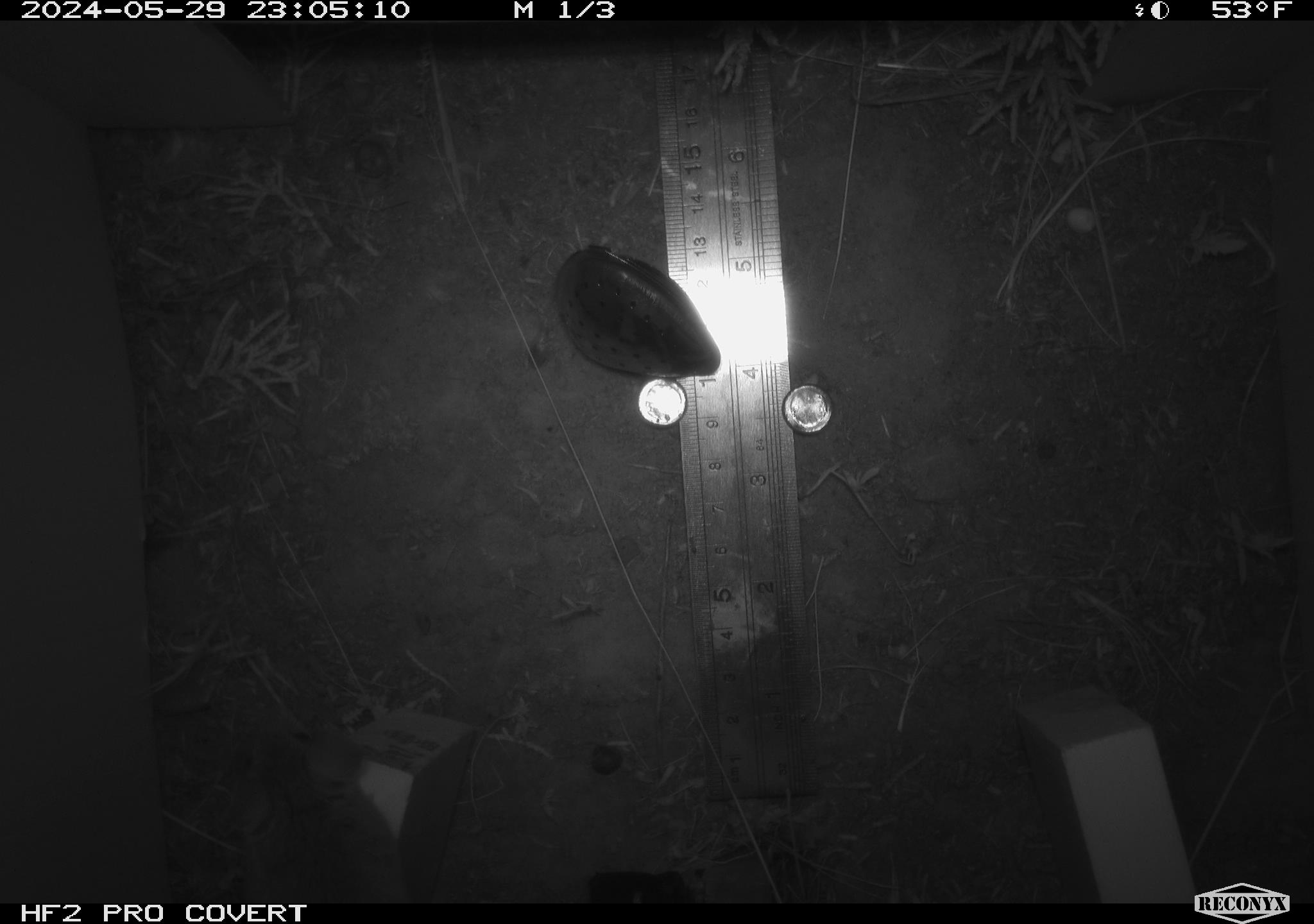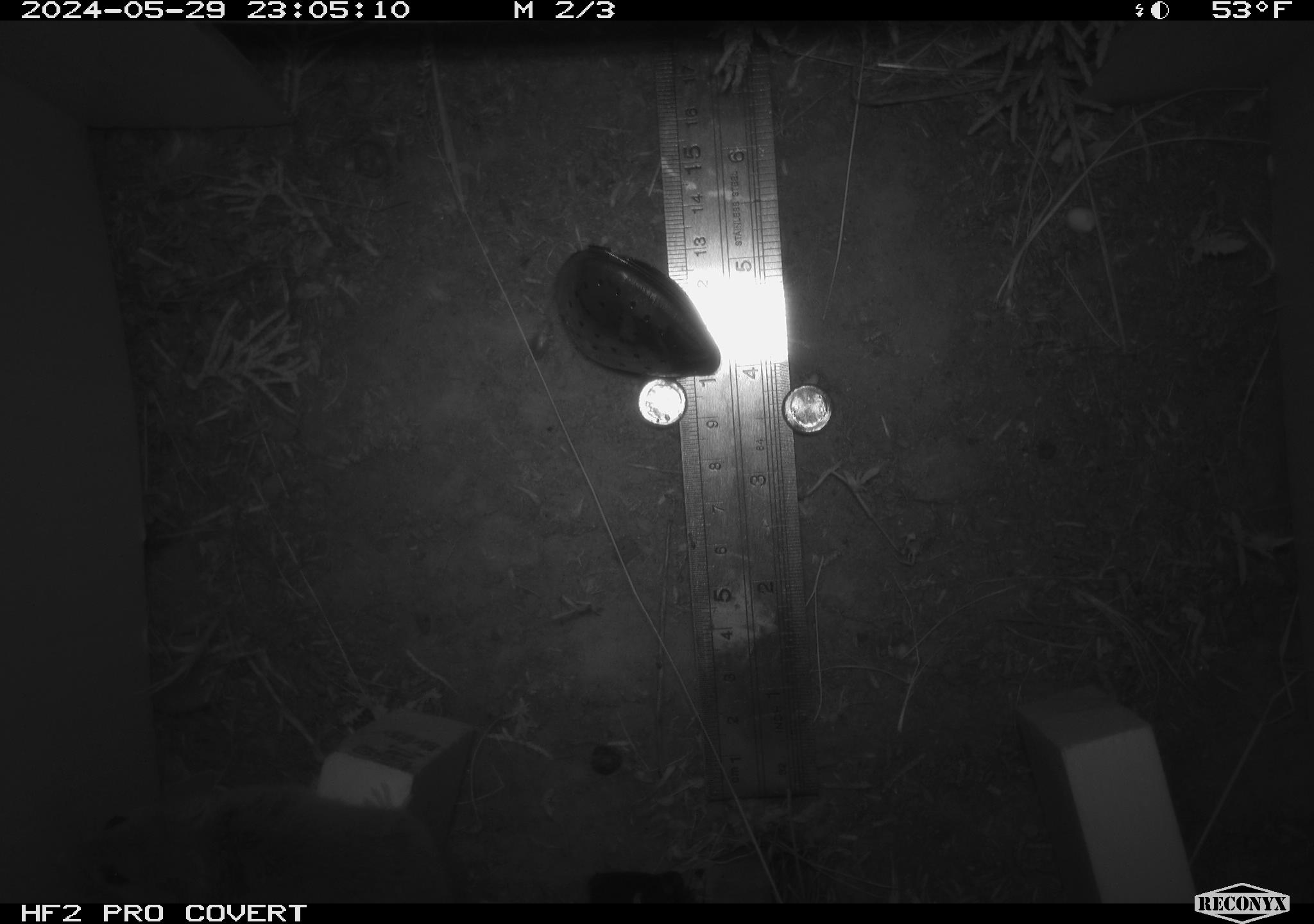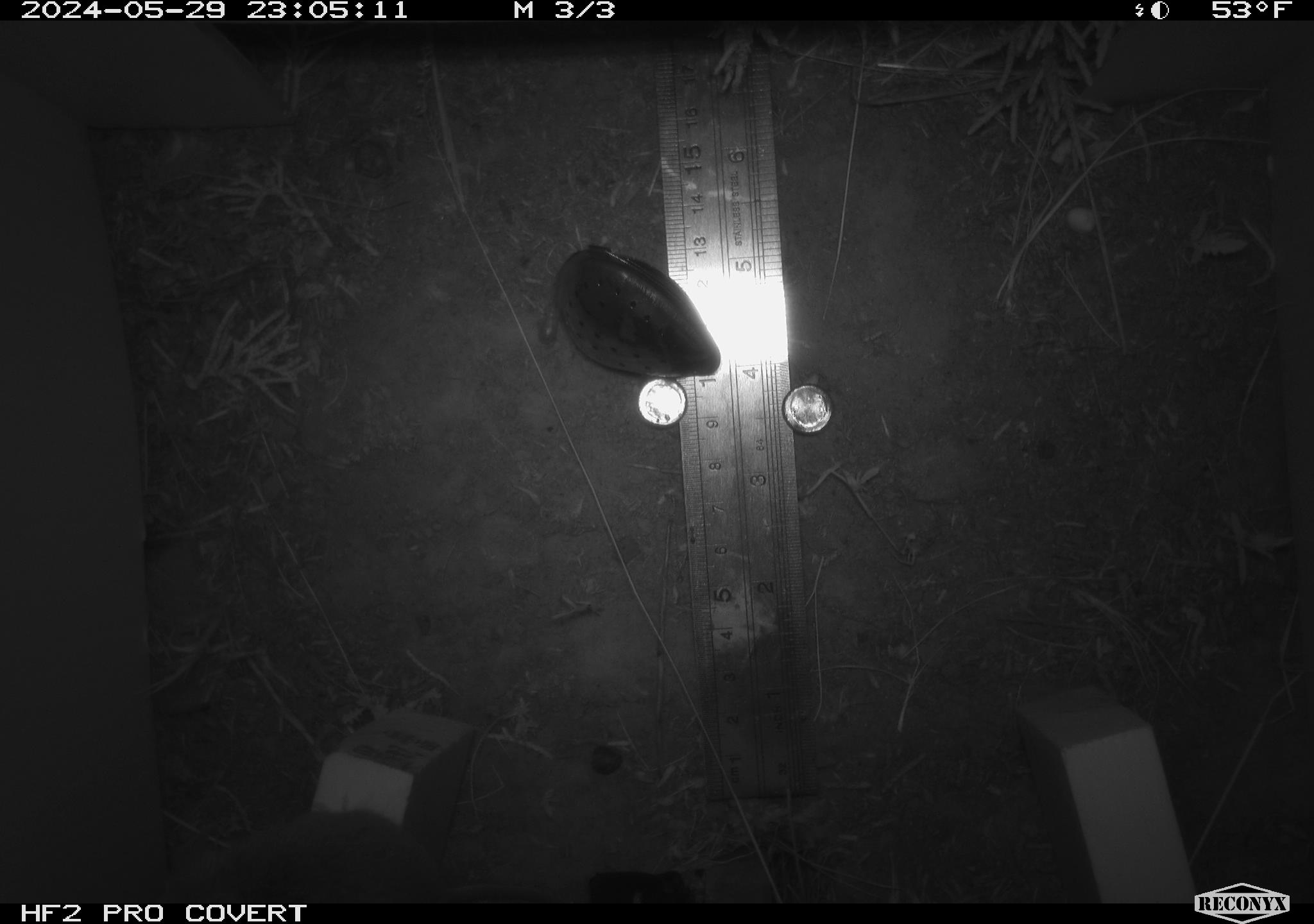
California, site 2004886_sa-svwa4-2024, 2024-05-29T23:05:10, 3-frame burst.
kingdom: Animalia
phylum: Chordata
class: Mammalia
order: Rodentia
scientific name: Rodentia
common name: mouse species